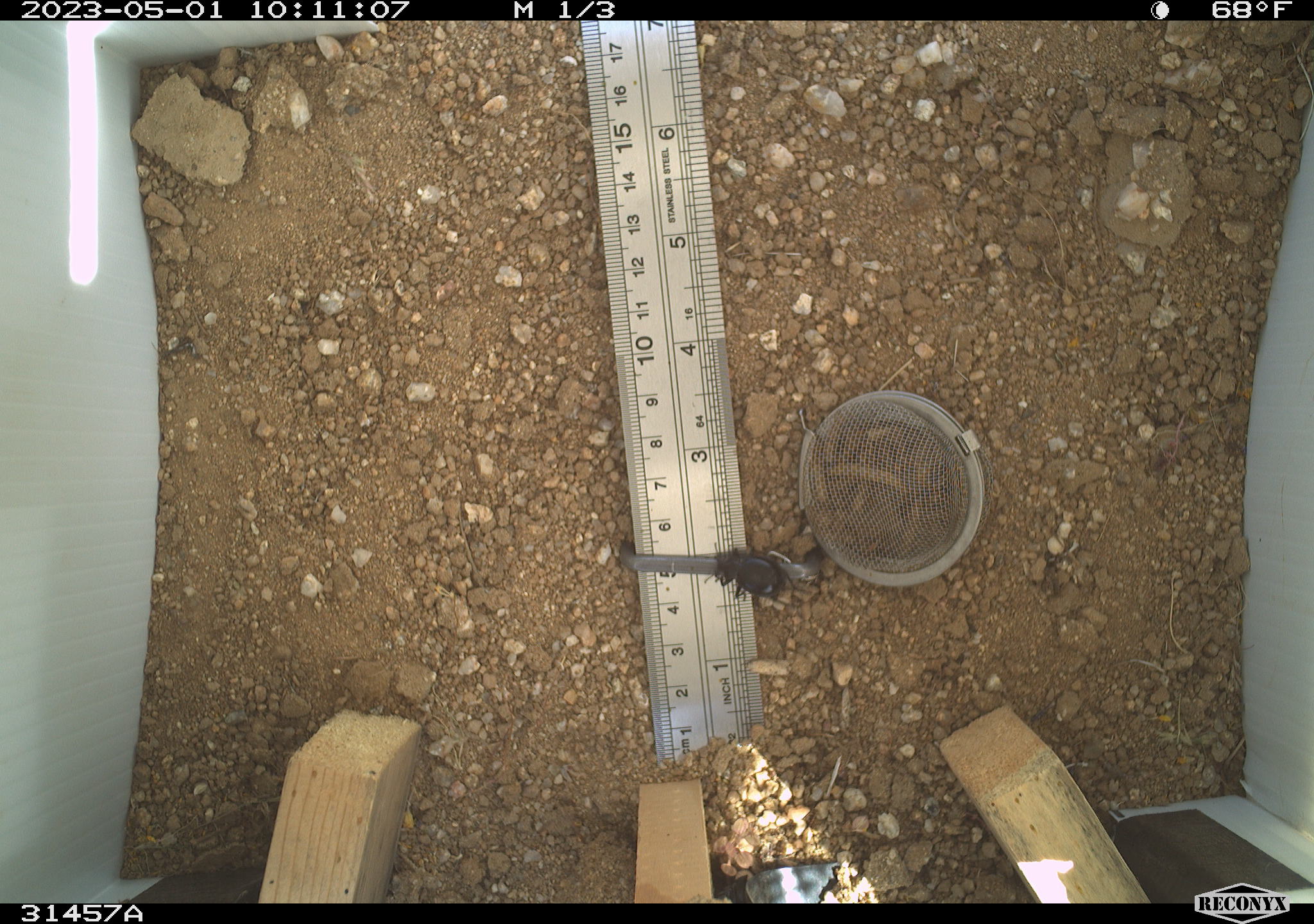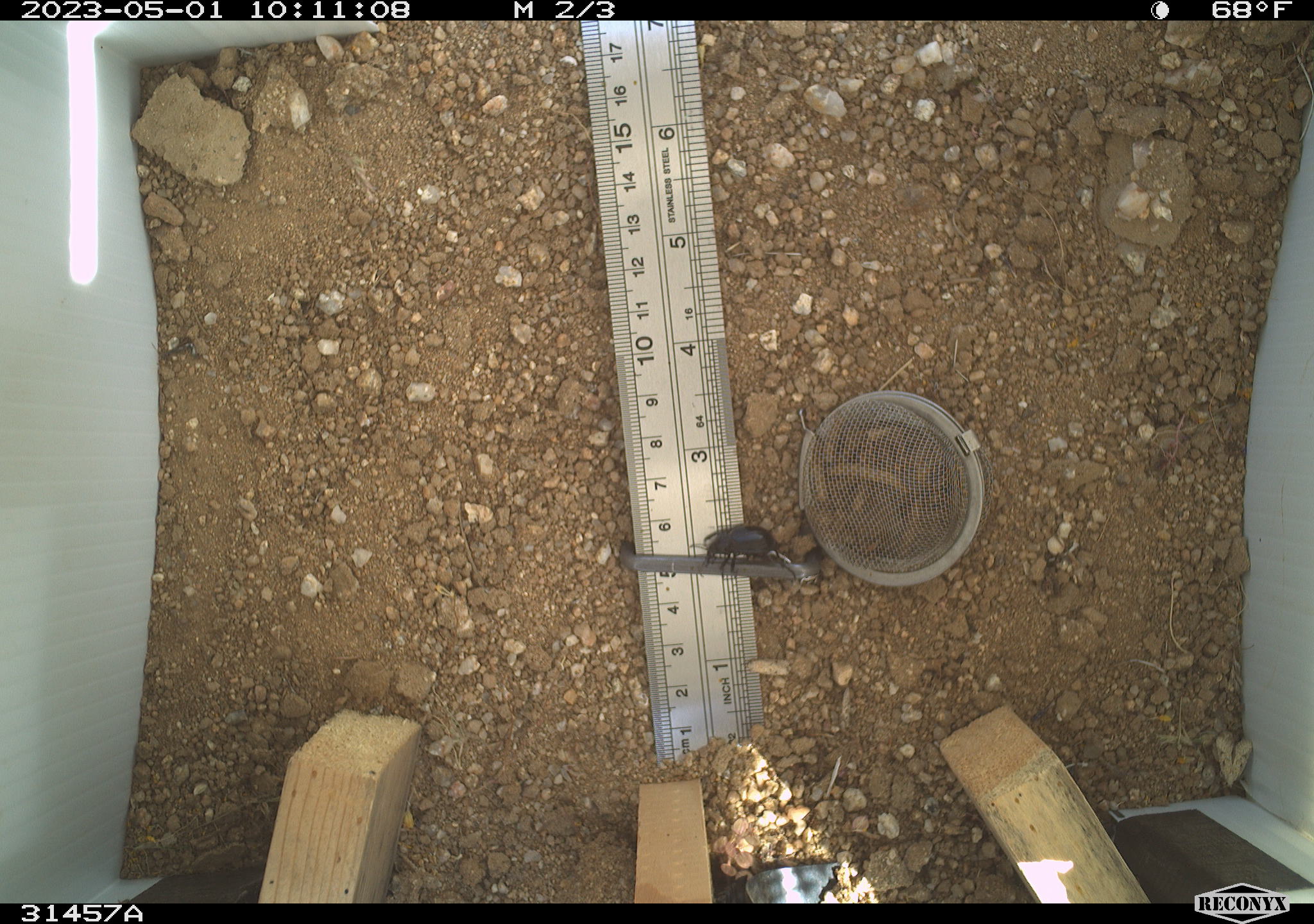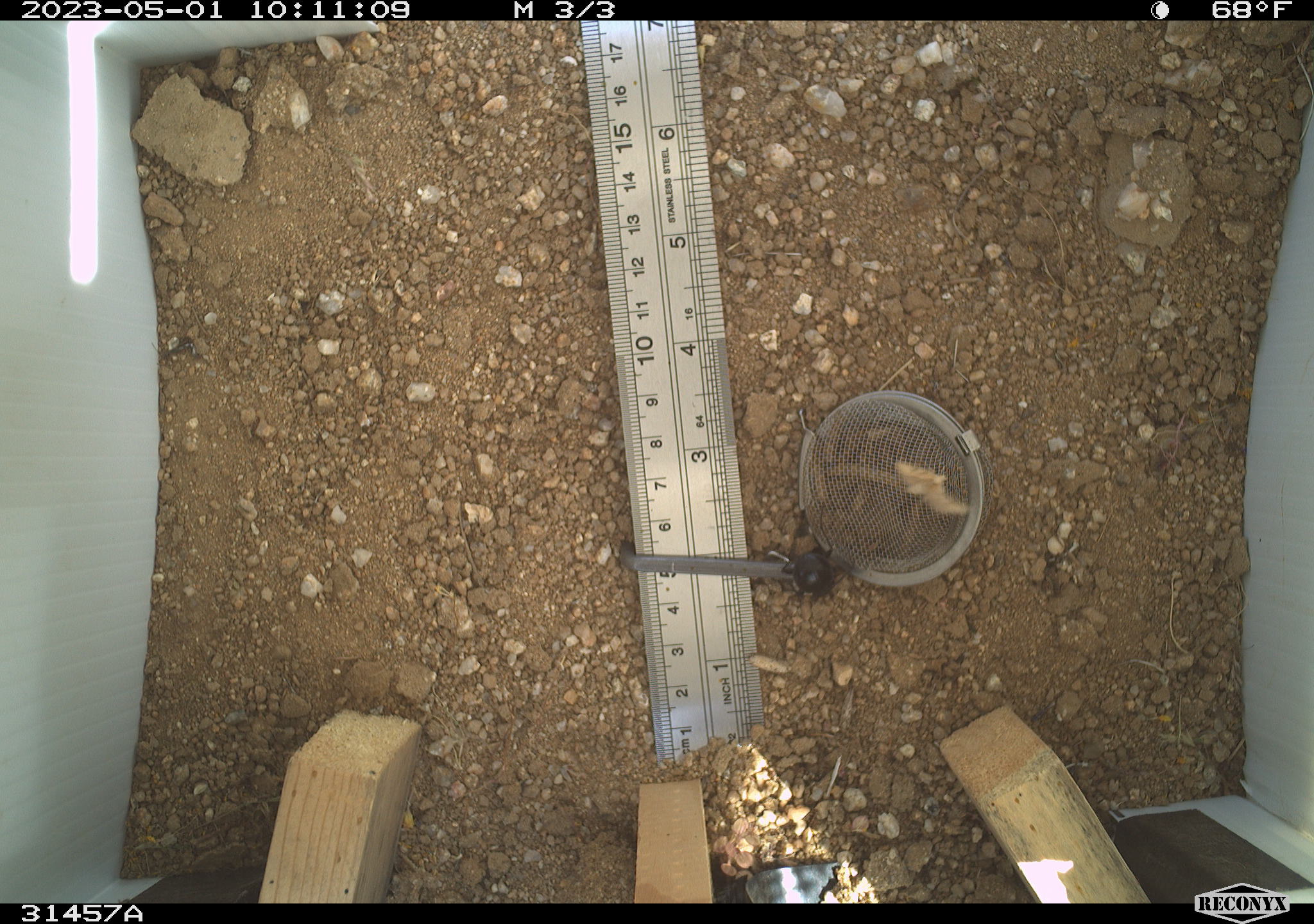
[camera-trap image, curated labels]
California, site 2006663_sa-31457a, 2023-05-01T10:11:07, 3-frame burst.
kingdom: Animalia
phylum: Arthropoda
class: Insecta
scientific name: Insecta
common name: insect